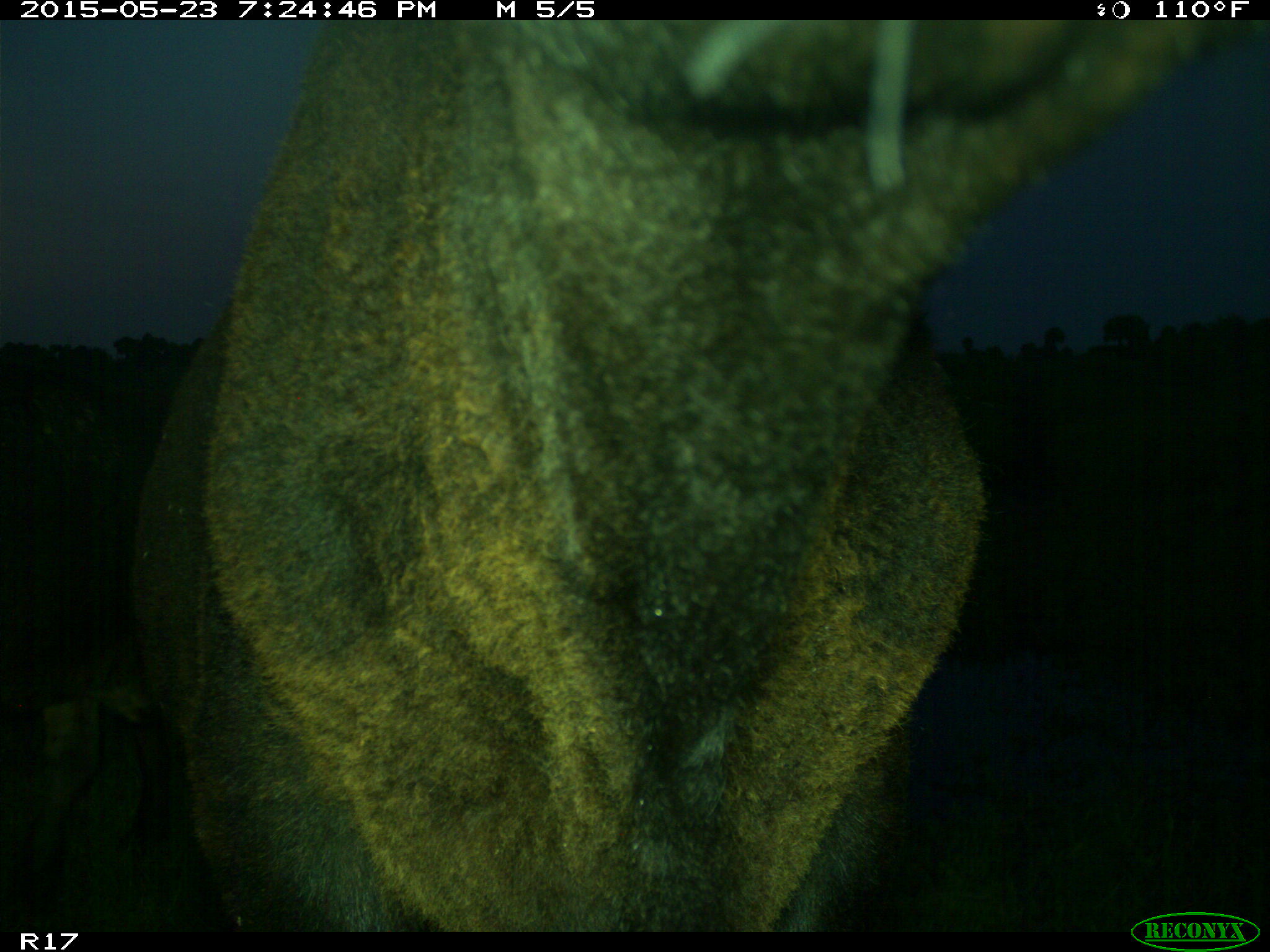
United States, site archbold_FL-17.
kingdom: Animalia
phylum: Chordata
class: Mammalia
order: Artiodactyla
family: Bovidae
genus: Bos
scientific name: Bos taurus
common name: domestic cow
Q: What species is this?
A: Bos taurus (domestic cow).